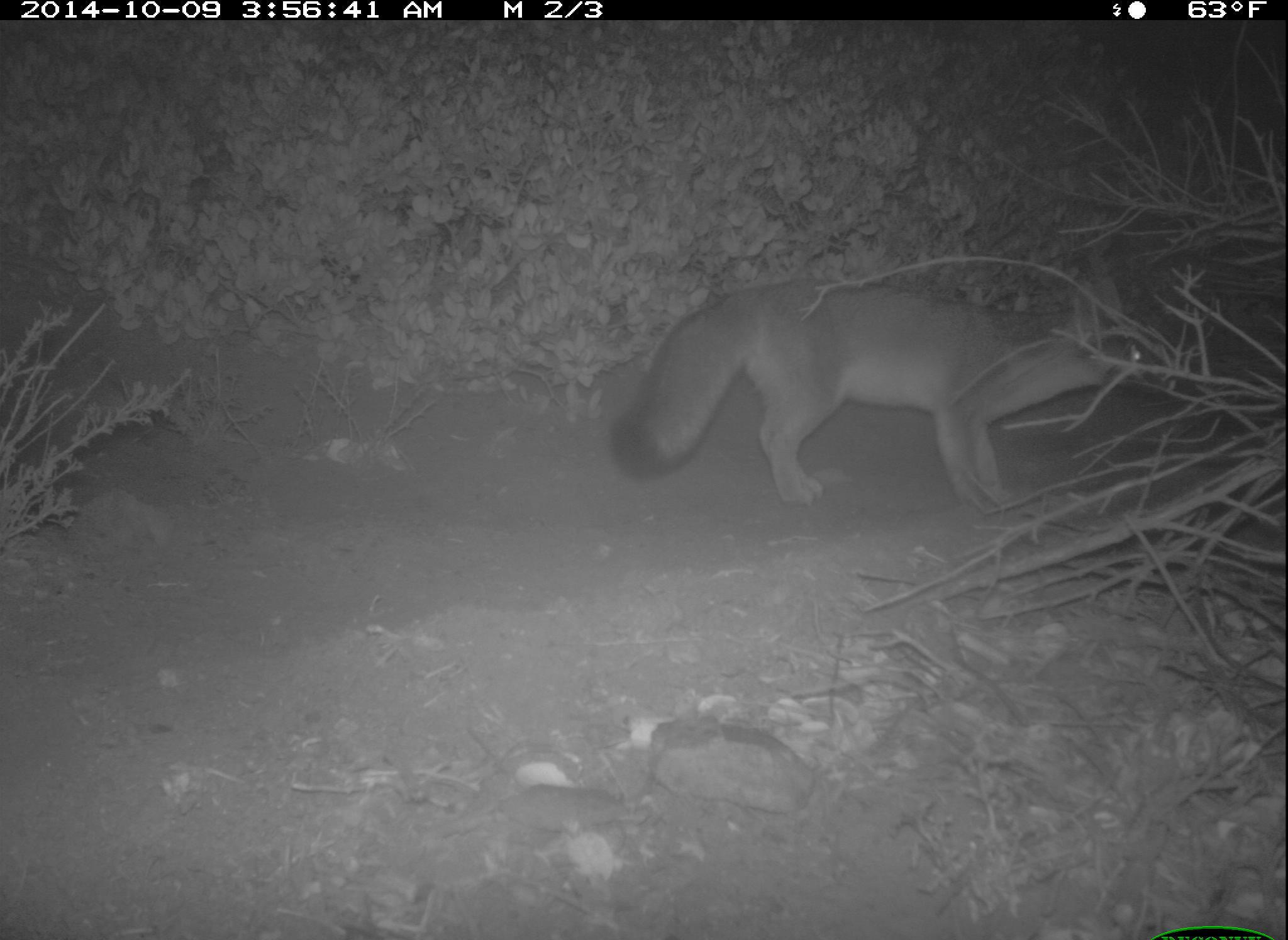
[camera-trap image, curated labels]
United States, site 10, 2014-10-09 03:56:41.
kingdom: Animalia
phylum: Chordata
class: Mammalia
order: Carnivora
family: Canidae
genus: Urocyon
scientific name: Urocyon cinereoargenteus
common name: gray fox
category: fox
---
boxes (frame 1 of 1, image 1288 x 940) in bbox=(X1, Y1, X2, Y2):
fox: bbox=(610, 277, 1146, 506)